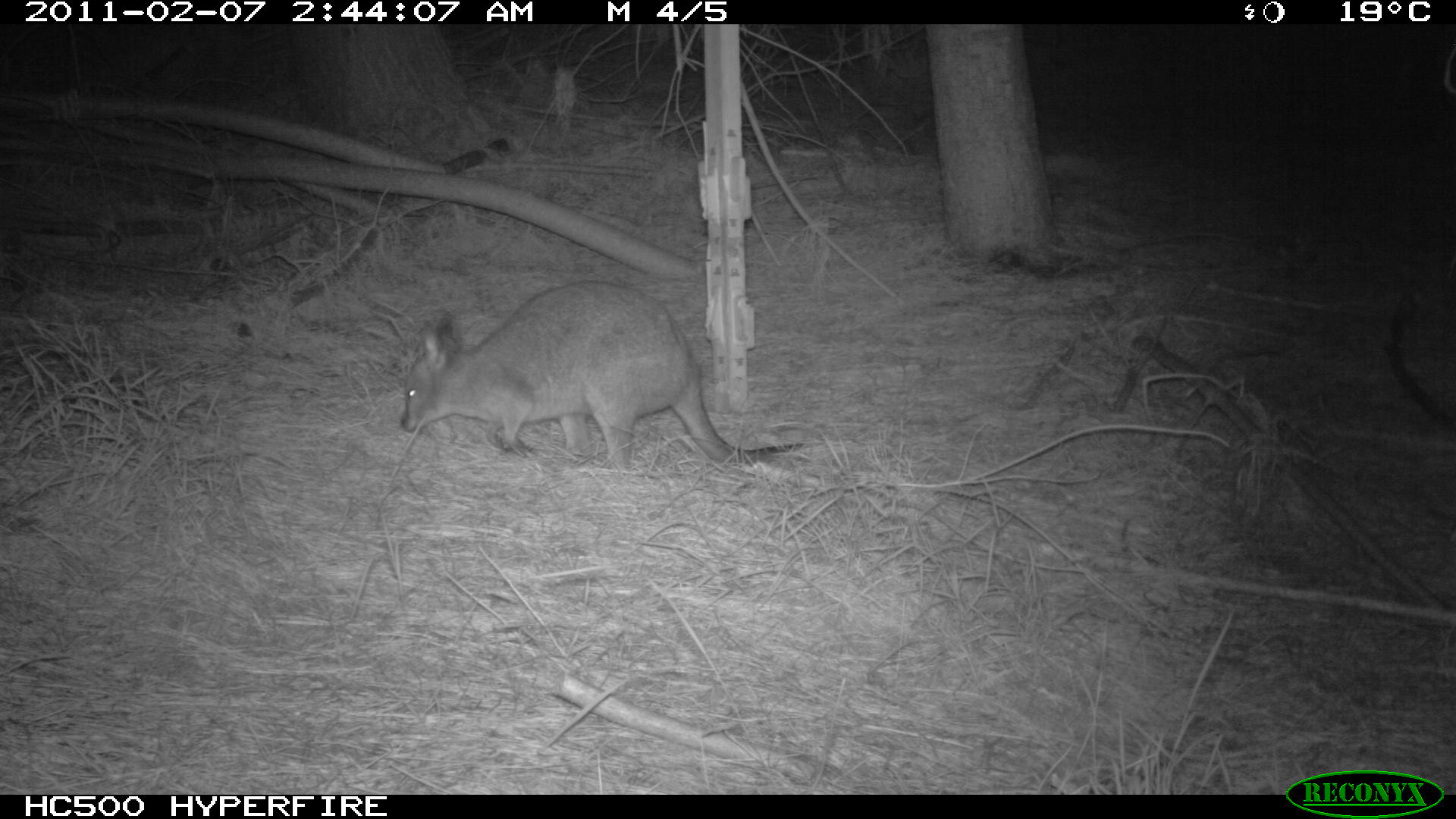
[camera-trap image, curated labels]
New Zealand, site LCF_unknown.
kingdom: Animalia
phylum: Chordata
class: Mammalia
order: Diprotodontia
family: Macropodidae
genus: Notamacropus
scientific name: Notamacropus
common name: wallaby